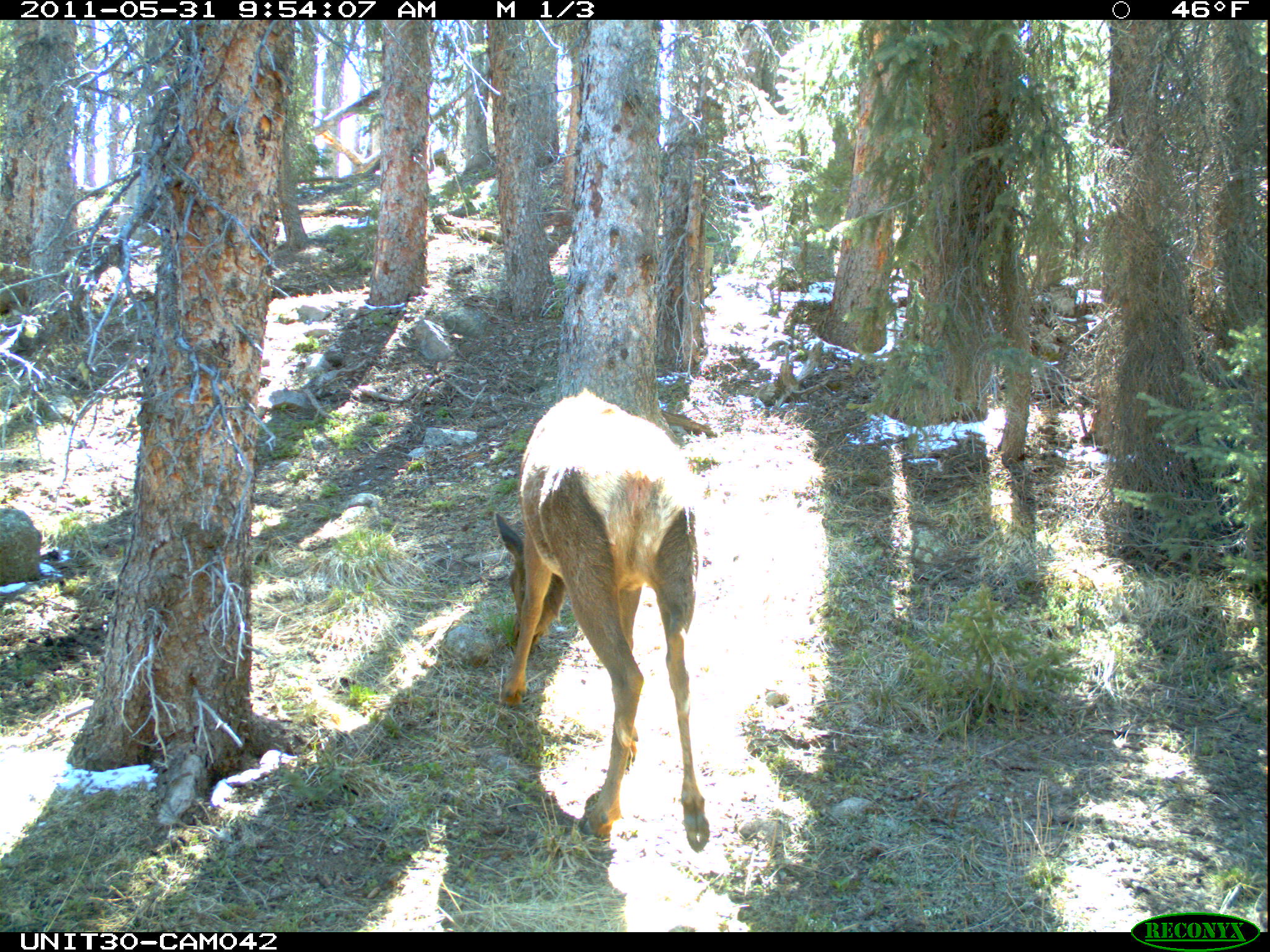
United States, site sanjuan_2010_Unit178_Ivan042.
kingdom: Animalia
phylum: Chordata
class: Mammalia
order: Artiodactyla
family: Cervidae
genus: Cervus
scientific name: Cervus elaphus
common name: red deer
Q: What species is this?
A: Cervus elaphus (red deer).